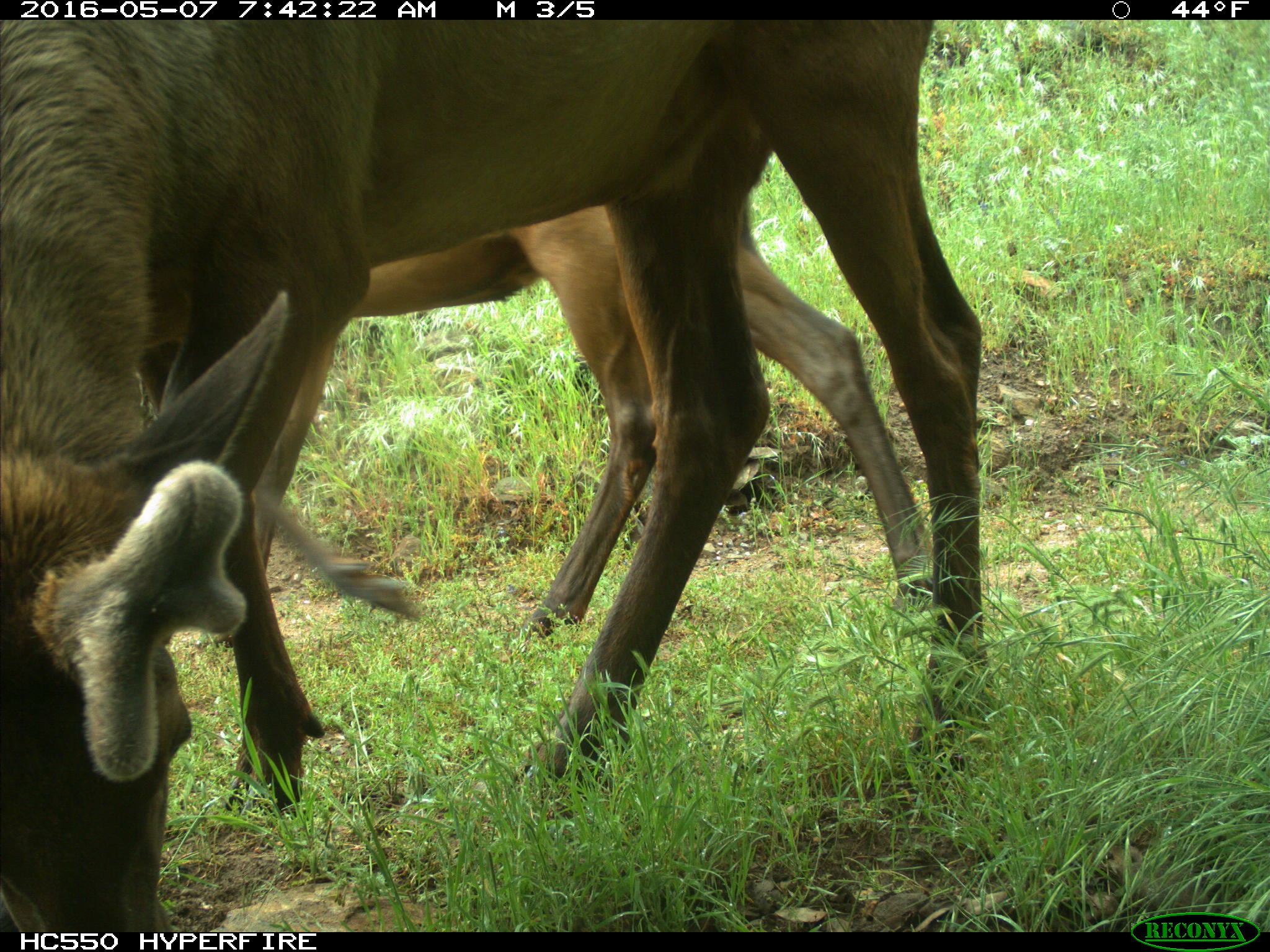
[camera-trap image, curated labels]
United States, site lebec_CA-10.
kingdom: Animalia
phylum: Chordata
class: Mammalia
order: Artiodactyla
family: Cervidae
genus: Cervus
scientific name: Cervus canadensis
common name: elk